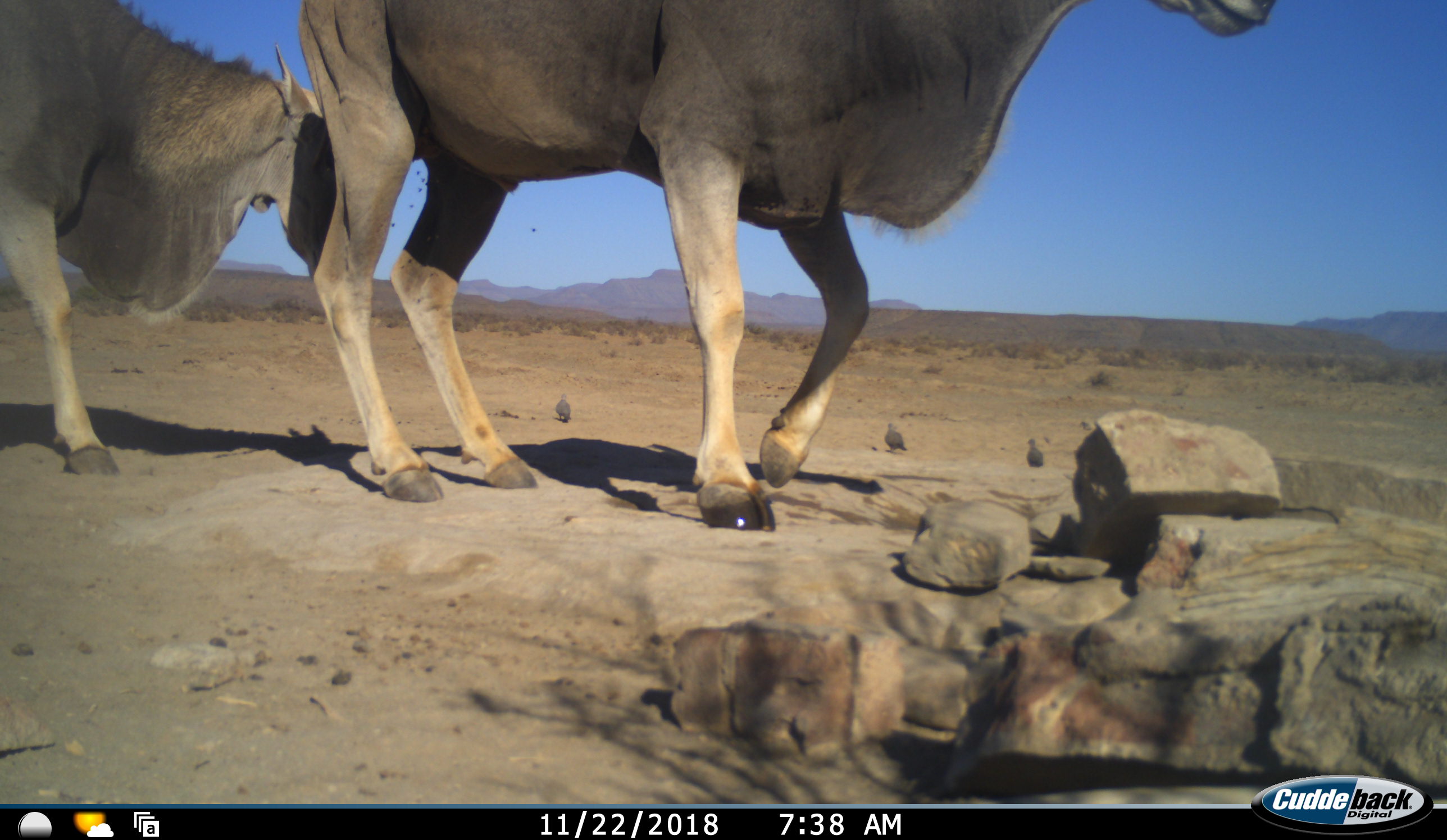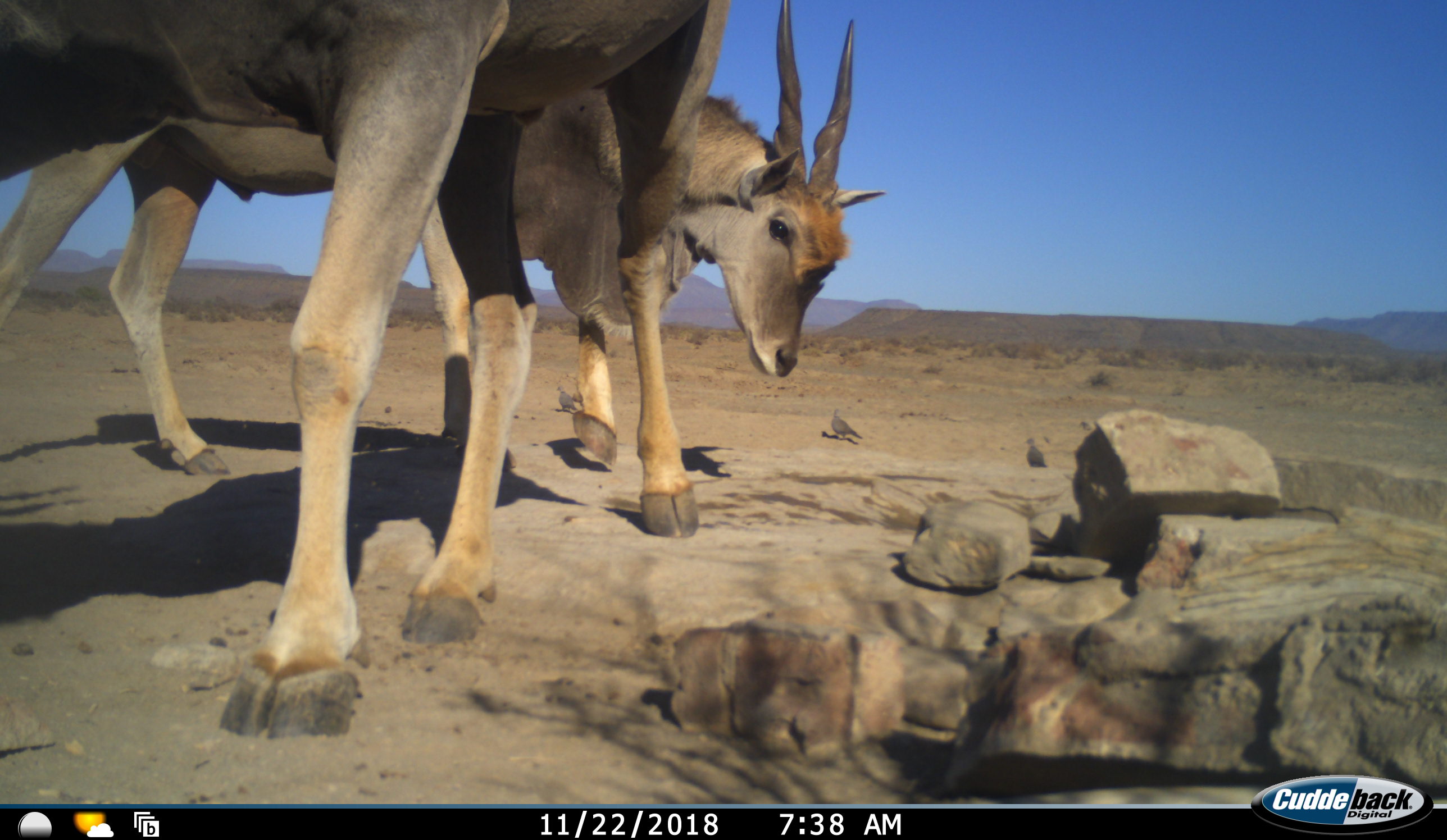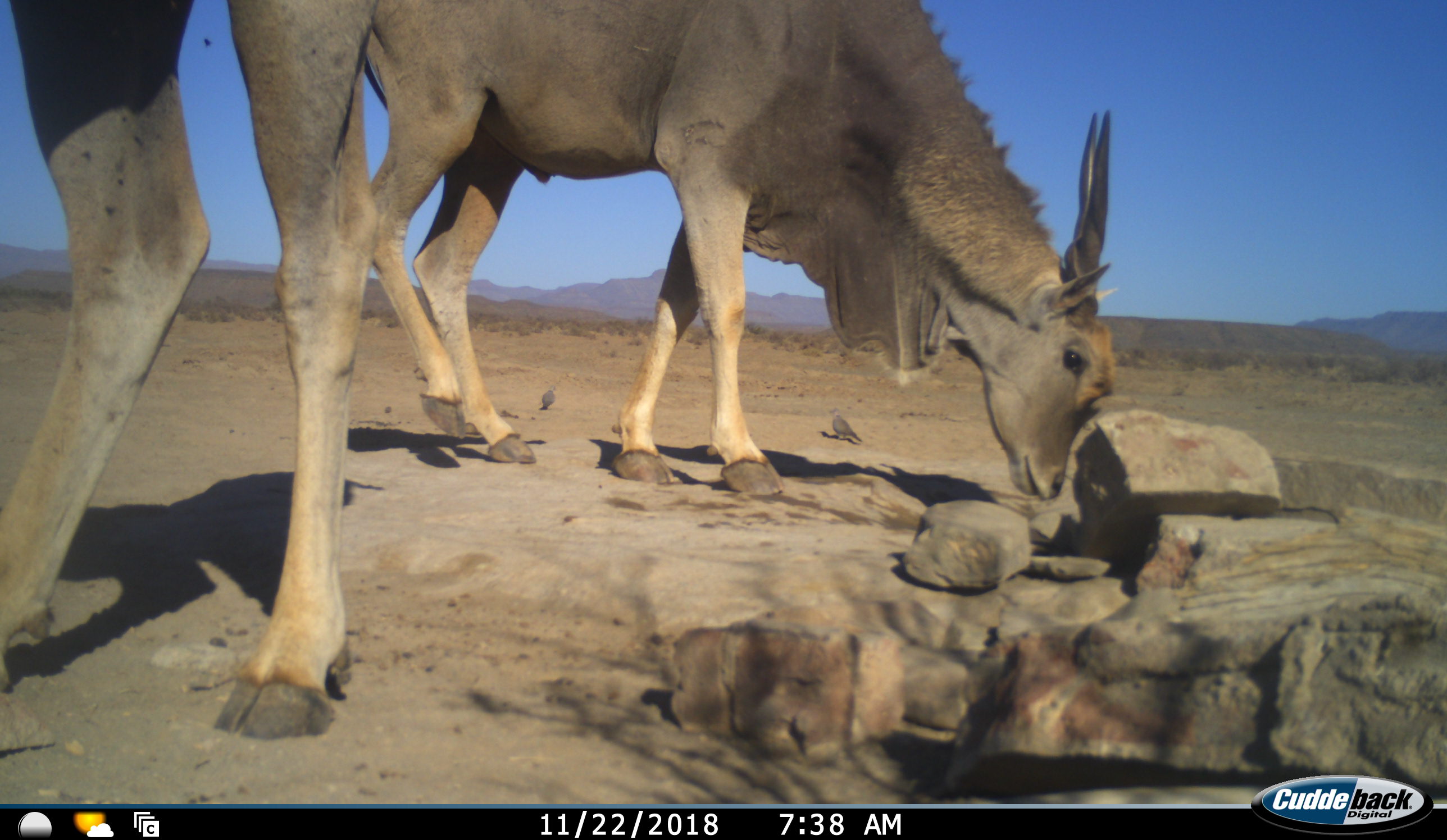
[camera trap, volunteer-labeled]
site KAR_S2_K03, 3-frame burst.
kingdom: Animalia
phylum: Chordata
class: Mammalia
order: Artiodactyla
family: Bovidae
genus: Tragelaphus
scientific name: Tragelaphus oryx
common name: eland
Eland (Tragelaphus oryx), count 2. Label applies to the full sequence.